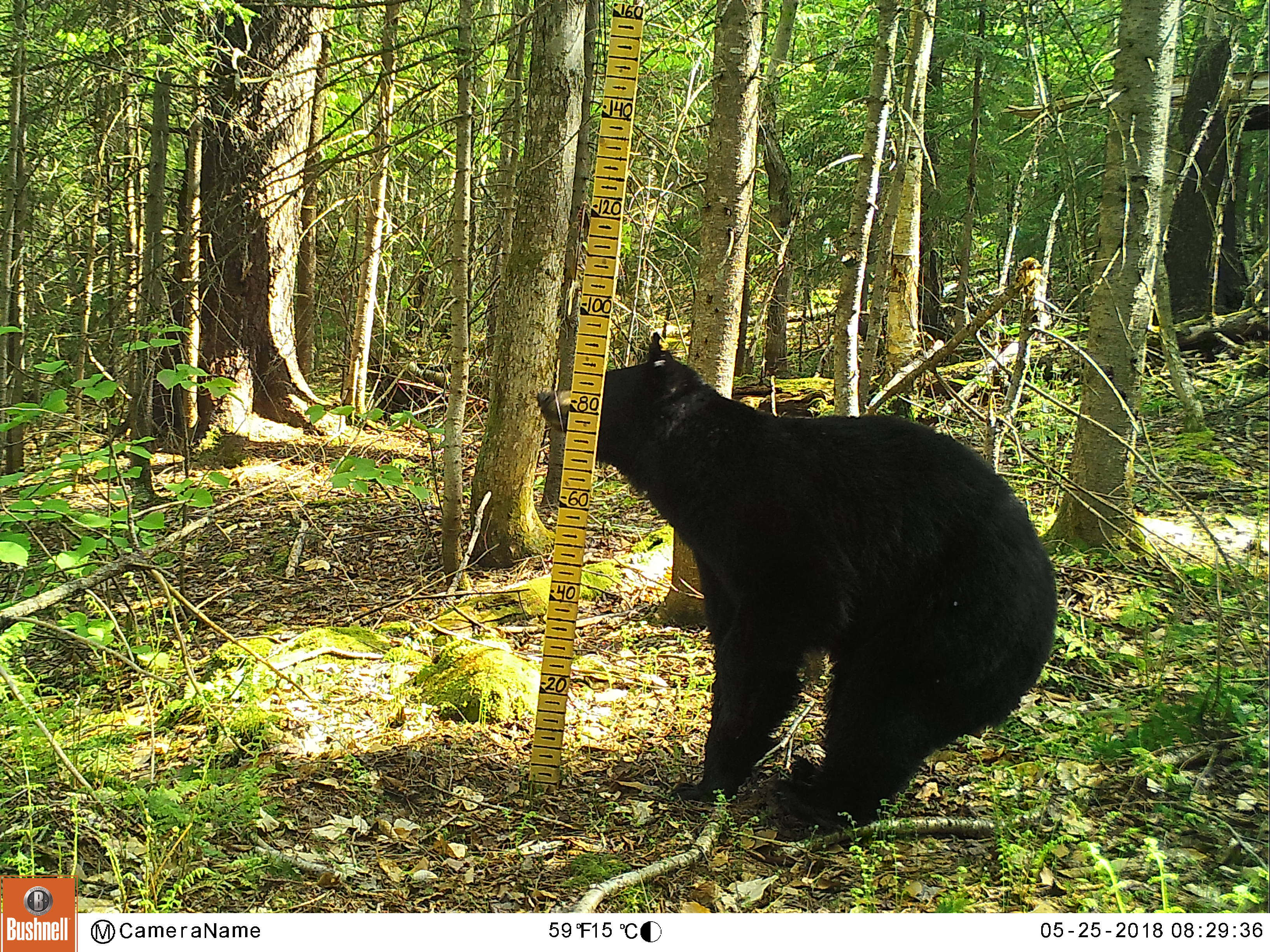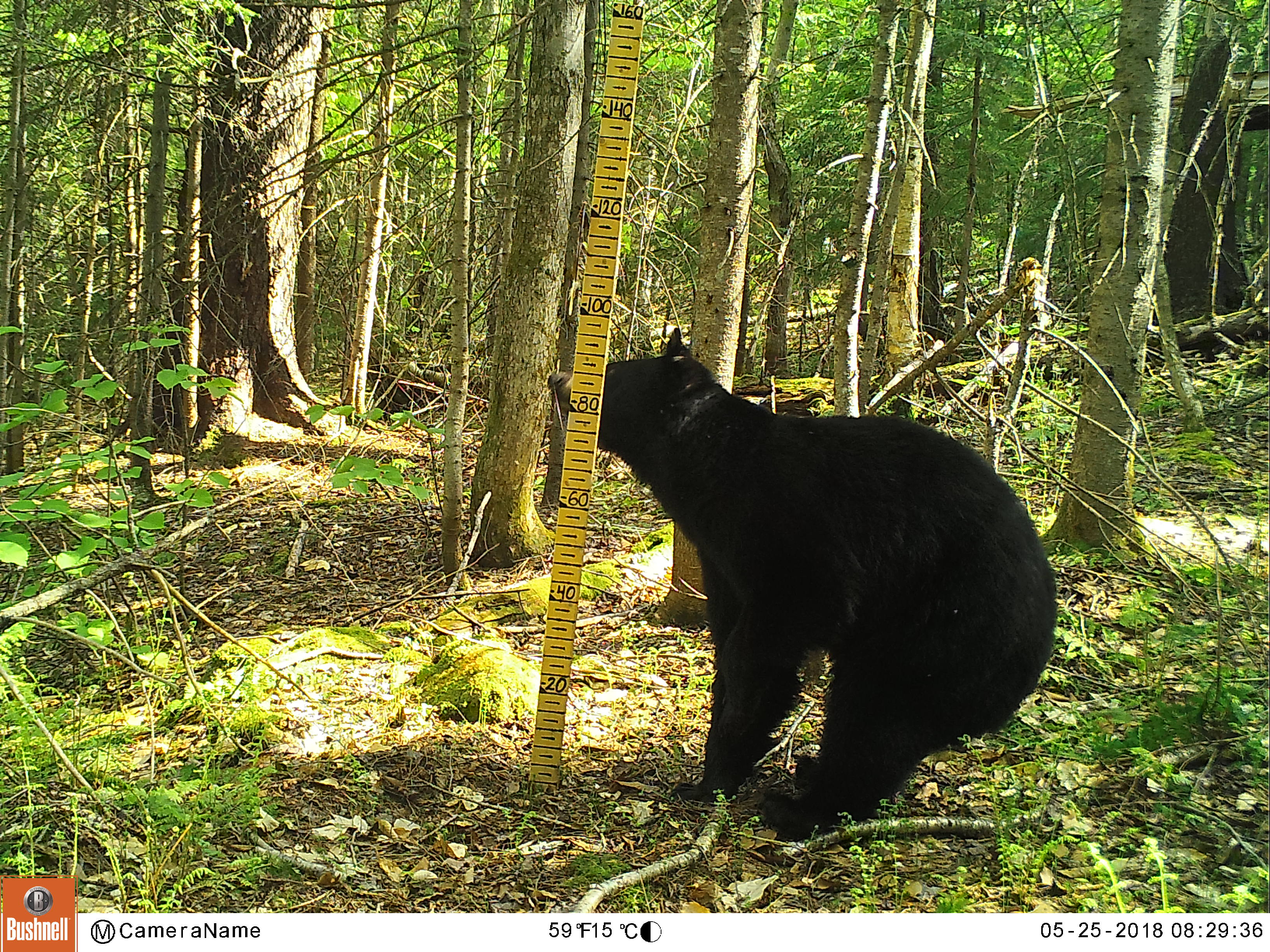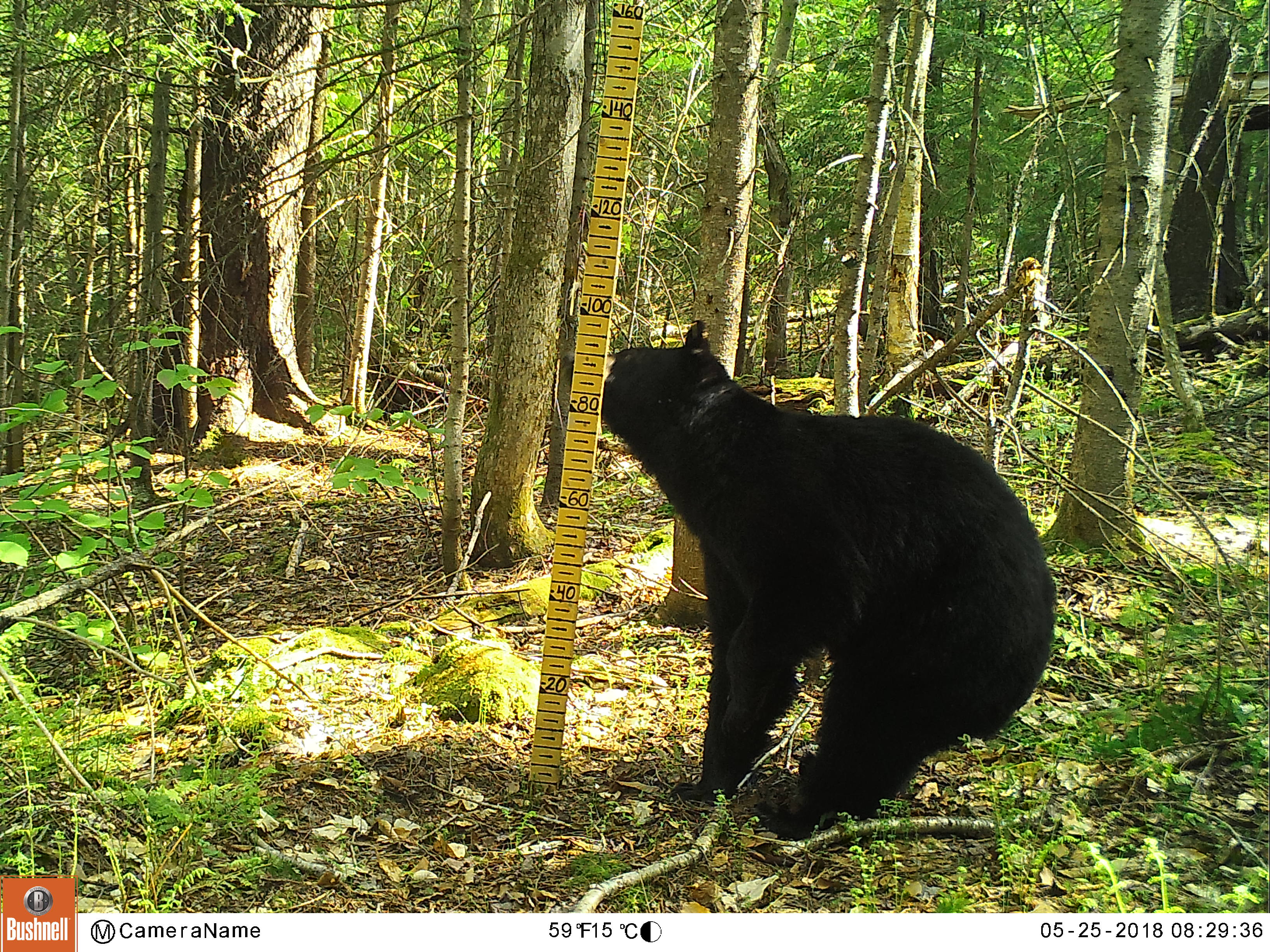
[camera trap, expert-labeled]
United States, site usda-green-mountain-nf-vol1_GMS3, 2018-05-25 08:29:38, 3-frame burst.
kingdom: Animalia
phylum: Chordata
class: Mammalia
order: Carnivora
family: Ursidae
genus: Ursus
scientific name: Ursus americanus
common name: black bear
Black bear (Ursus americanus).